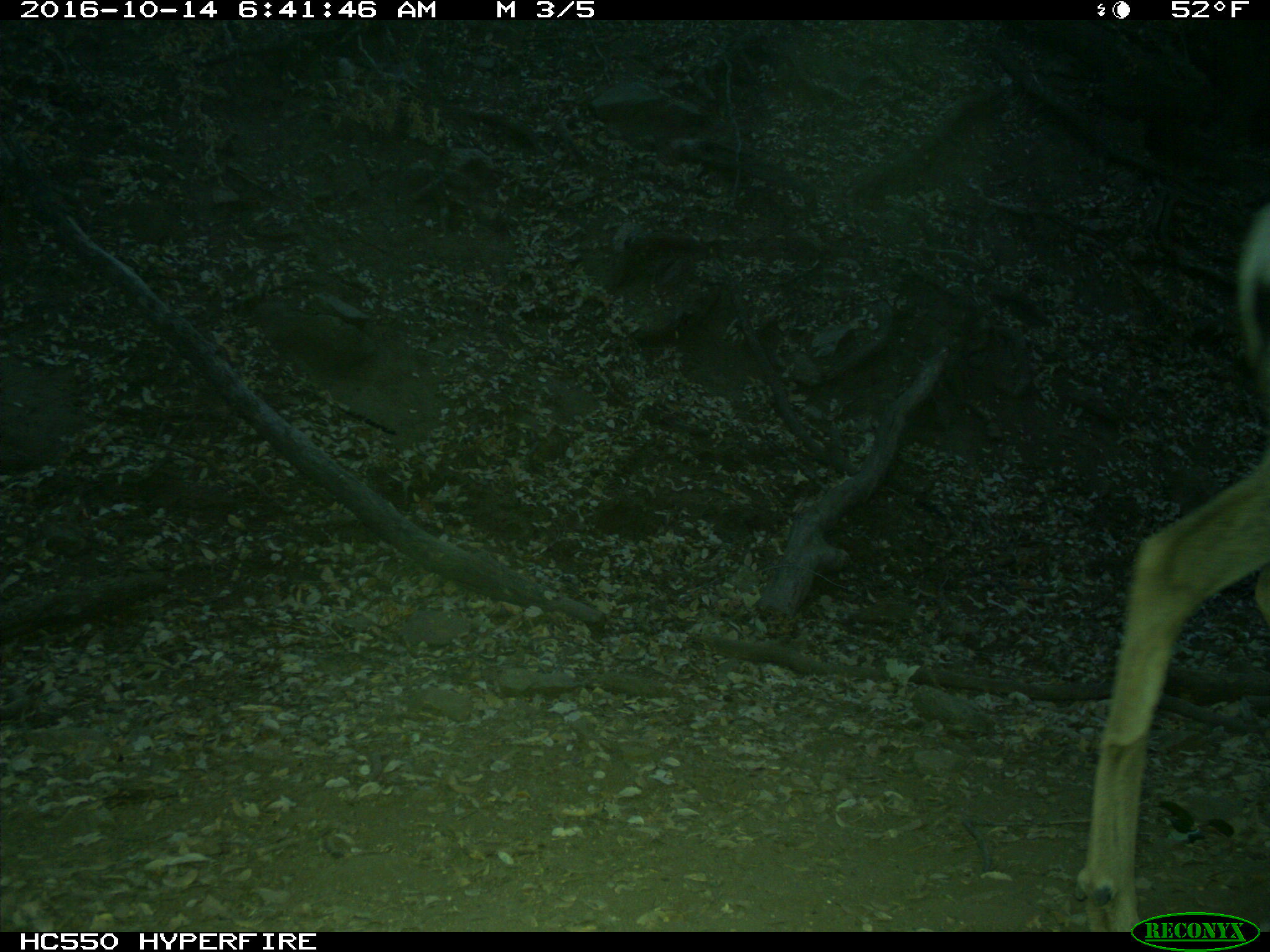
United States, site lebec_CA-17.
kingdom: Animalia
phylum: Chordata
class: Mammalia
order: Artiodactyla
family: Cervidae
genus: Odocoileus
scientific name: Odocoileus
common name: deer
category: unidentified deer